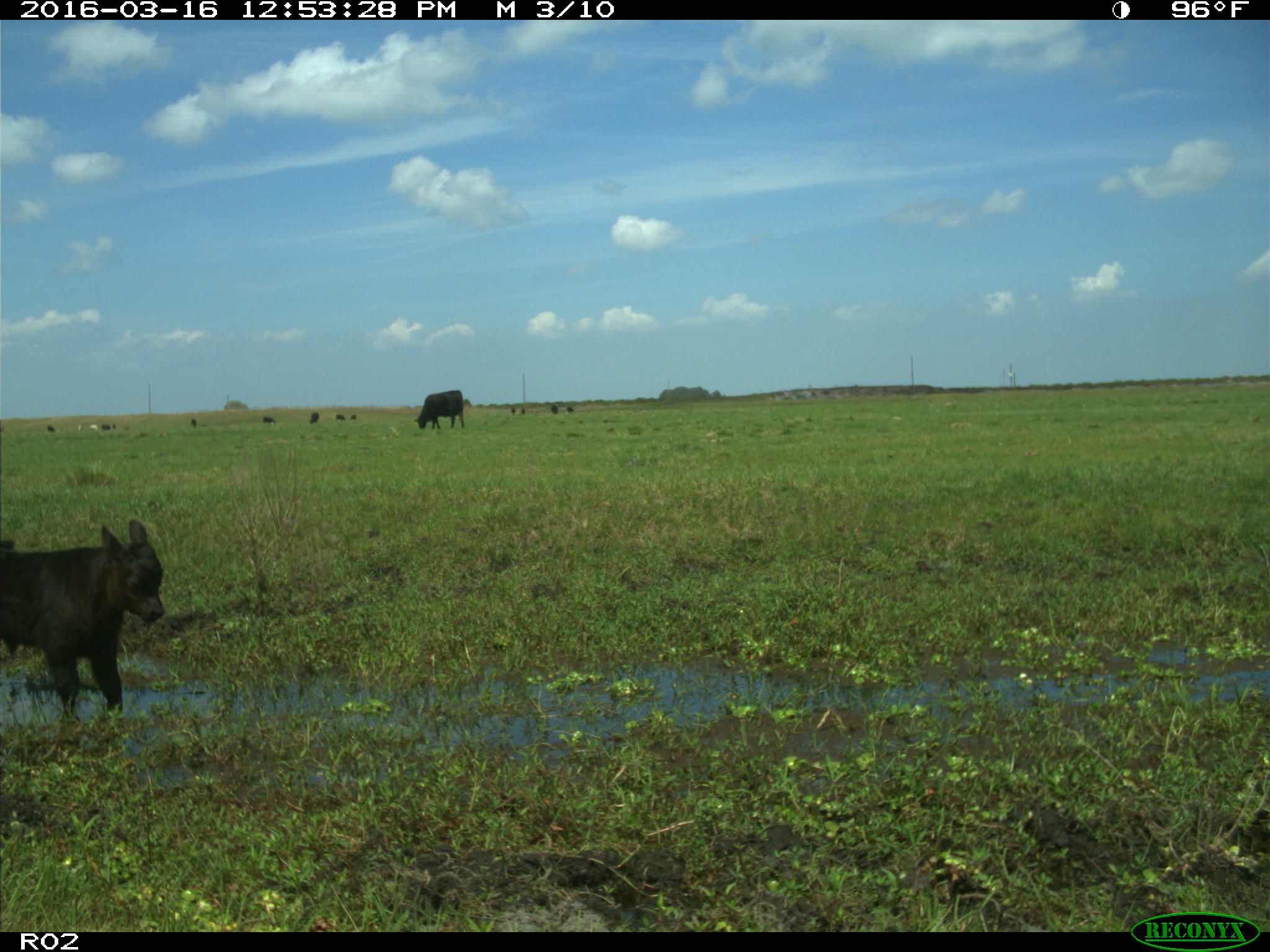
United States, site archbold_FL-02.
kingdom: Animalia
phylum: Chordata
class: Mammalia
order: Artiodactyla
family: Bovidae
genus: Bos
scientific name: Bos taurus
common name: domestic cow